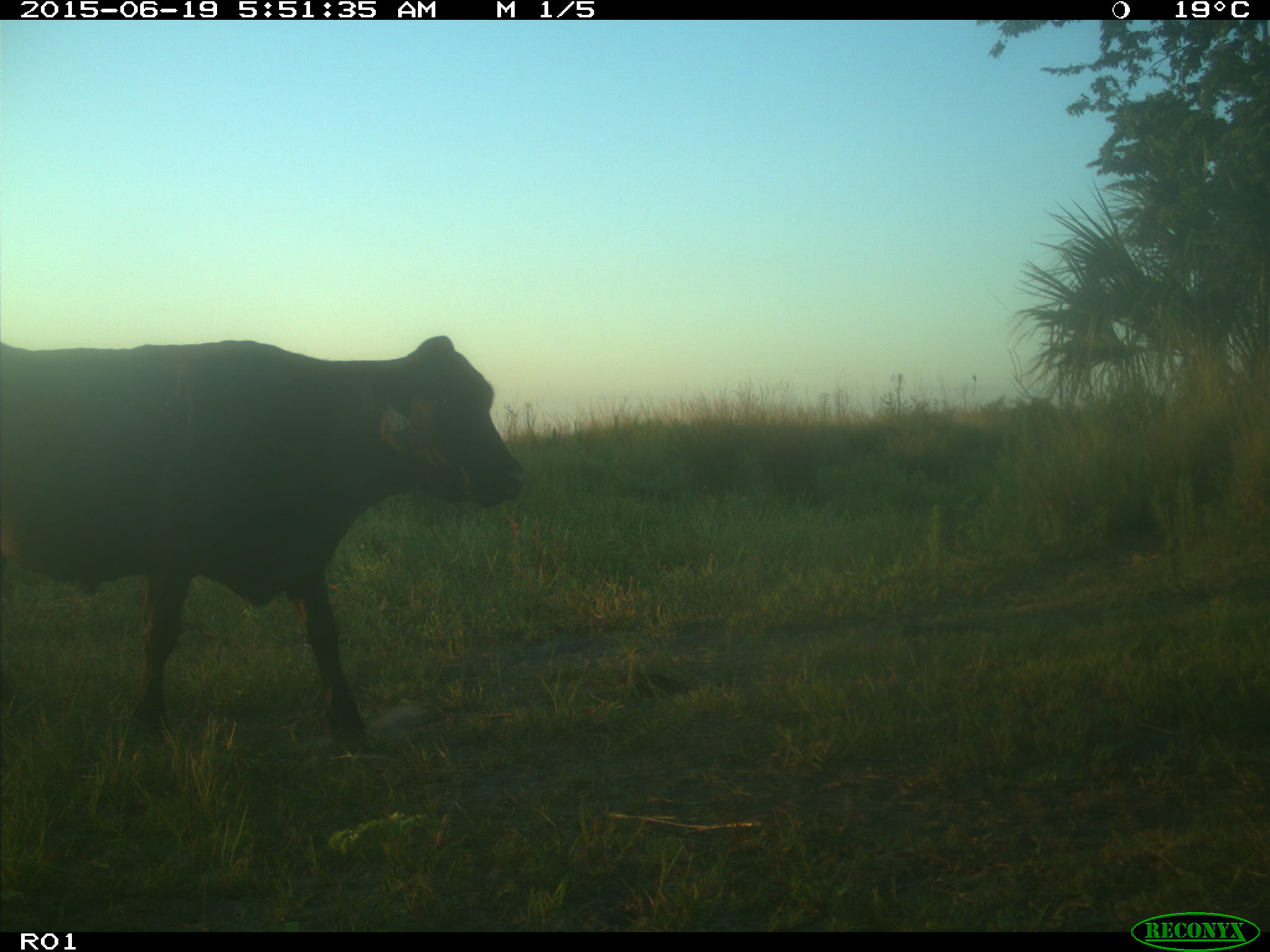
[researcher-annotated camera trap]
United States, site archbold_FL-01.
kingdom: Animalia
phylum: Chordata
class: Mammalia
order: Artiodactyla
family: Bovidae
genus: Bos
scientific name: Bos taurus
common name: domestic cow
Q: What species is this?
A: Bos taurus (domestic cow).